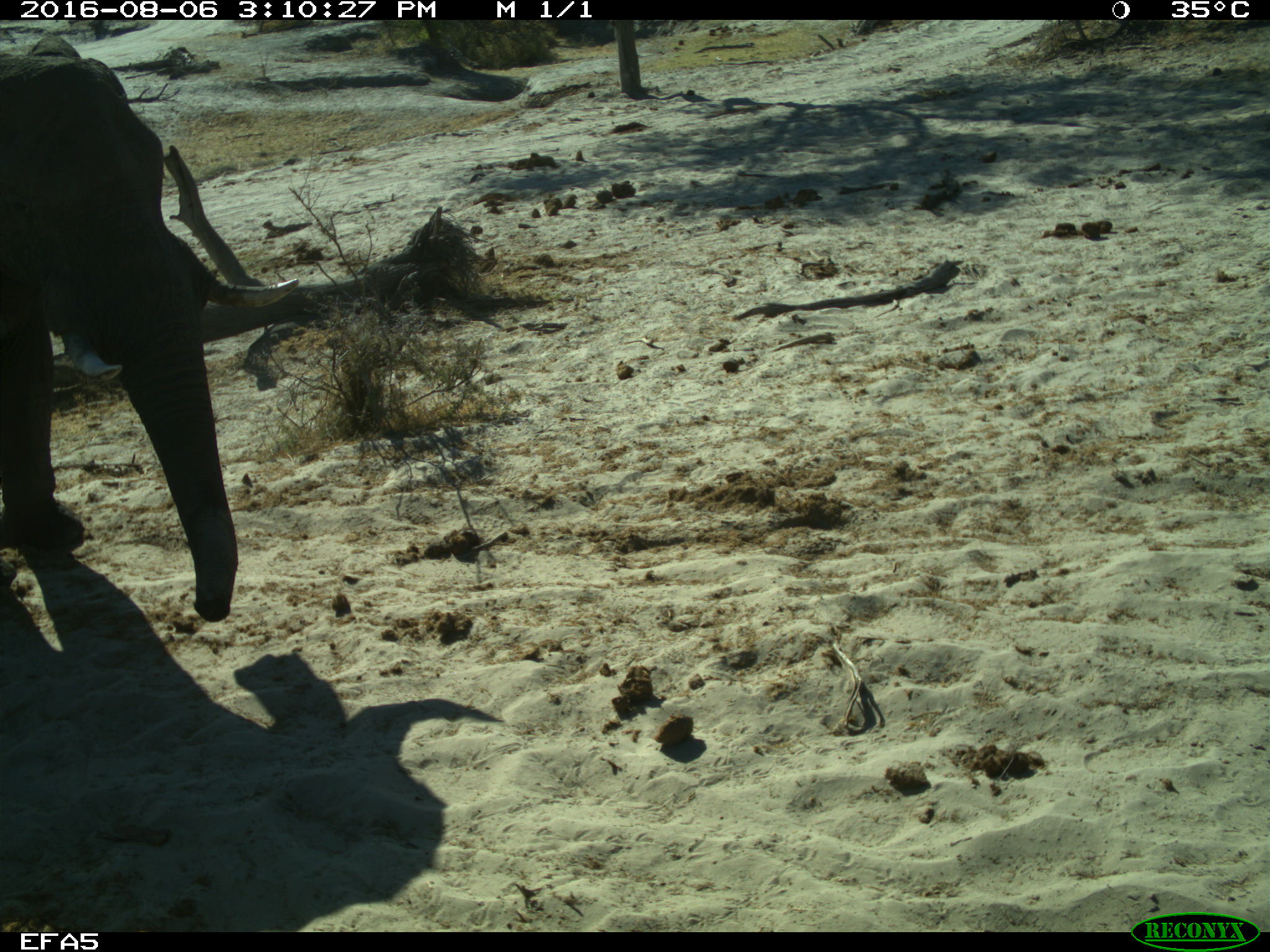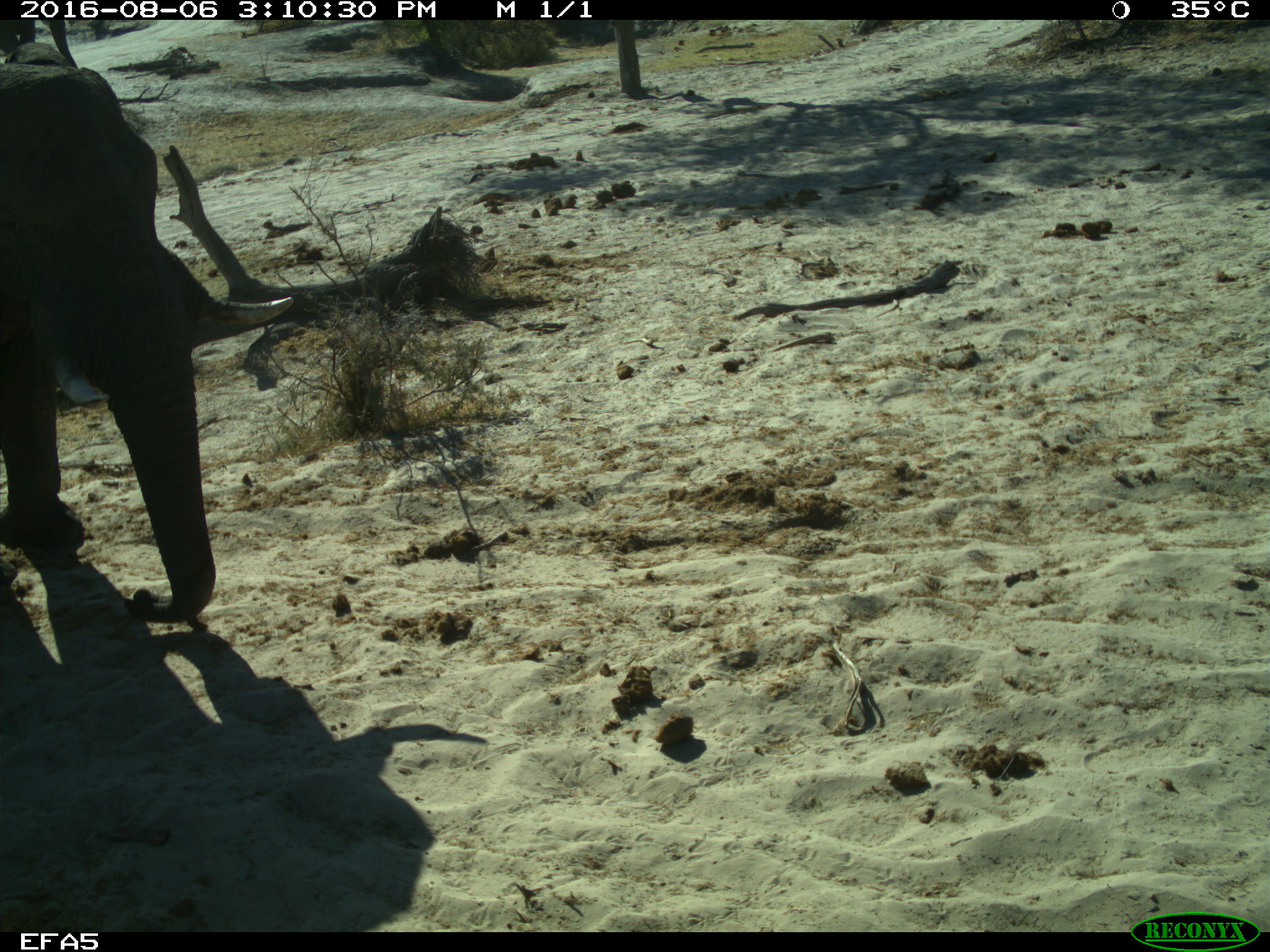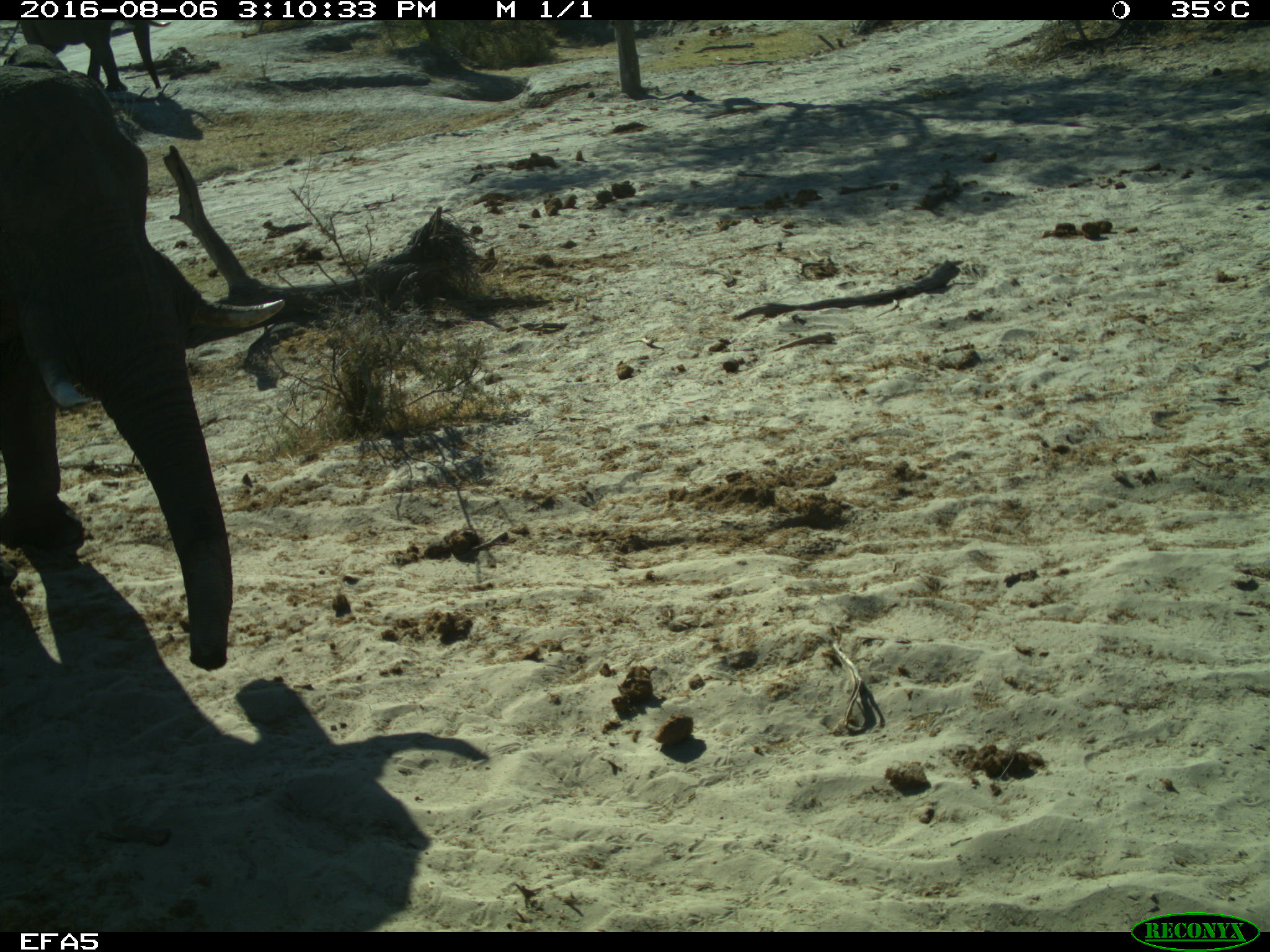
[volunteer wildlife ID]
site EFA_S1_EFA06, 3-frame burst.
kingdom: Animalia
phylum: Chordata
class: Mammalia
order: Proboscidea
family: Elephantidae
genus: Loxodonta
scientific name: Loxodonta africana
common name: african bush elephant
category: elephant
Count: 1.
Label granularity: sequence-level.